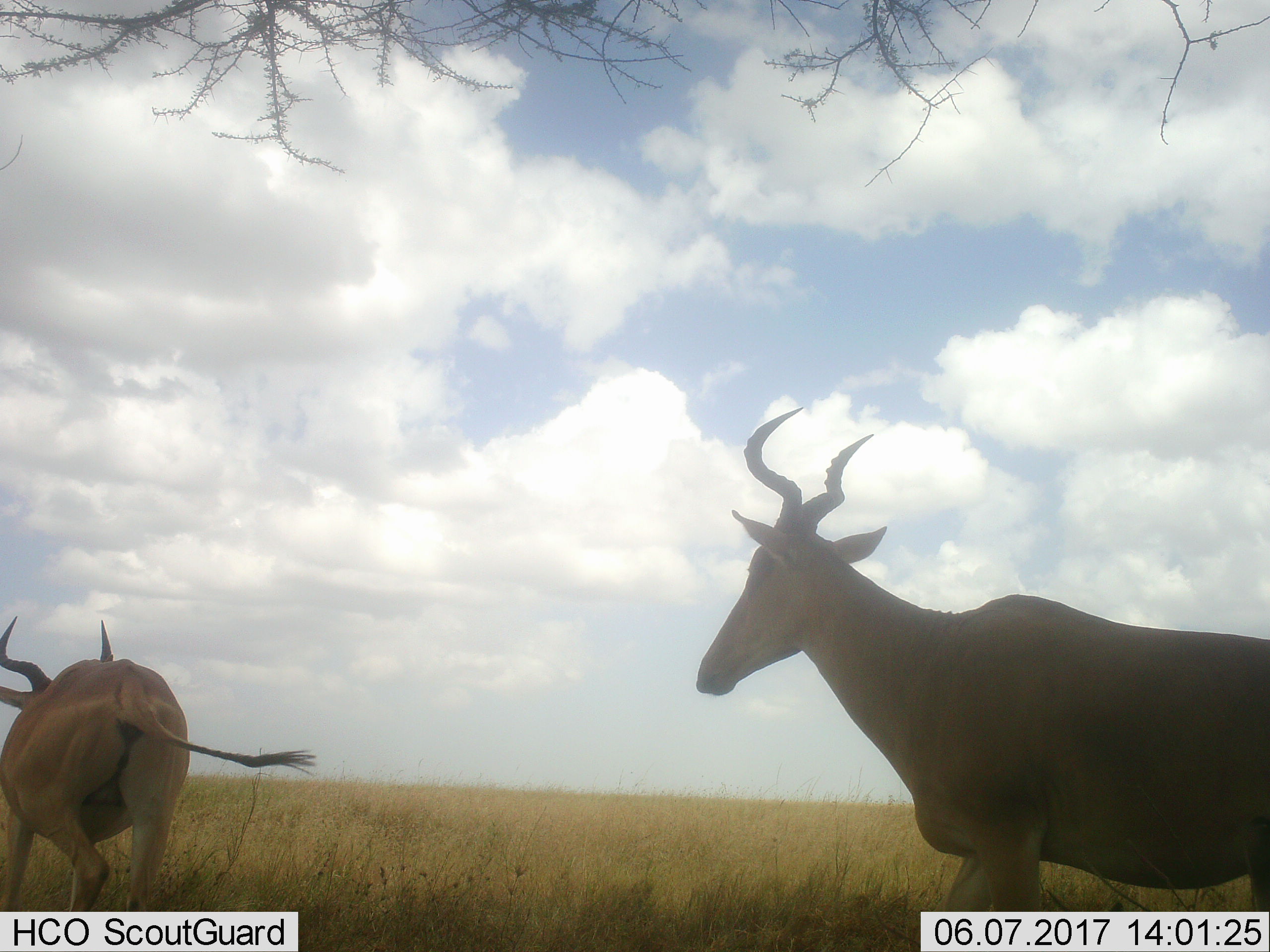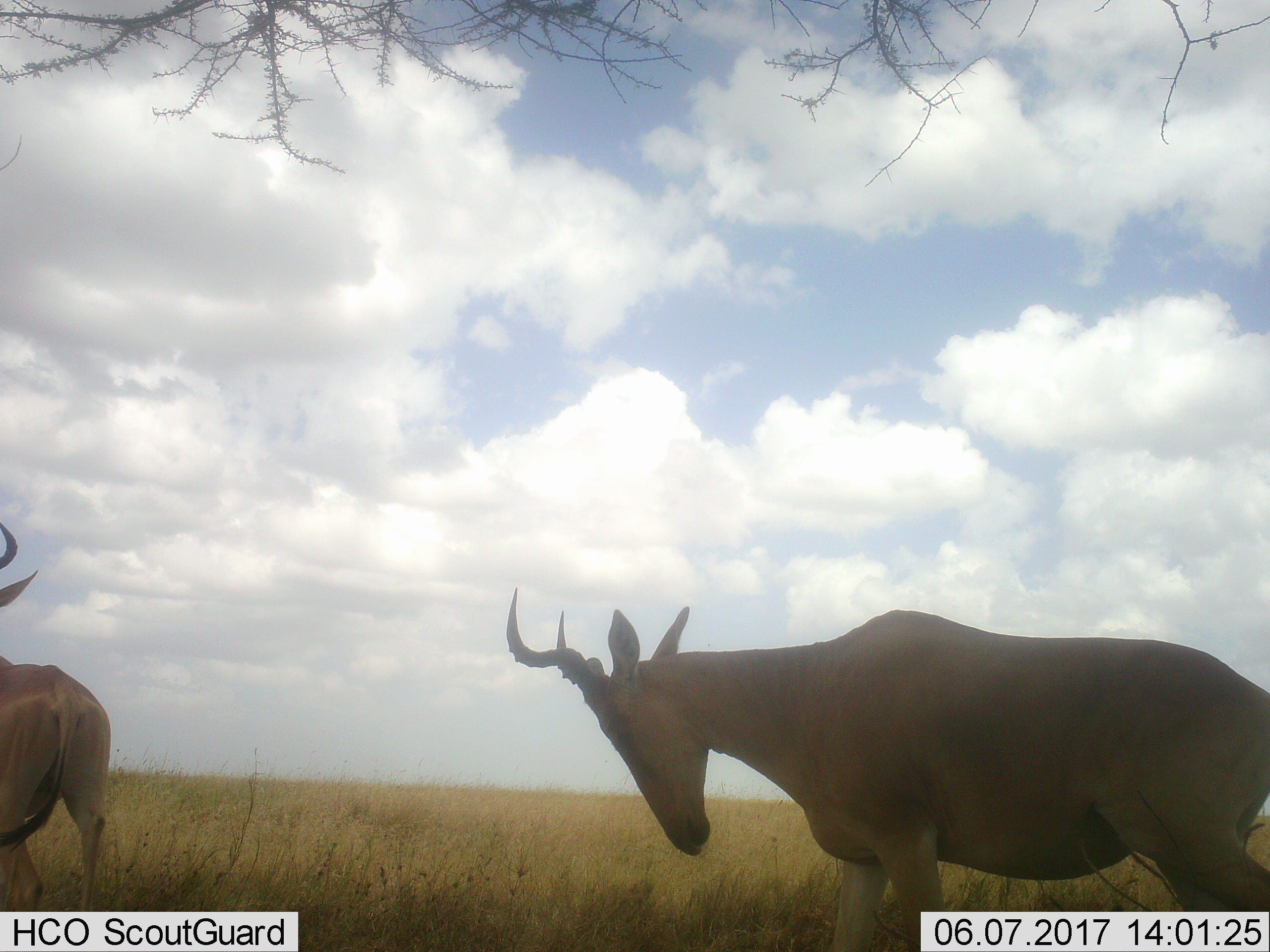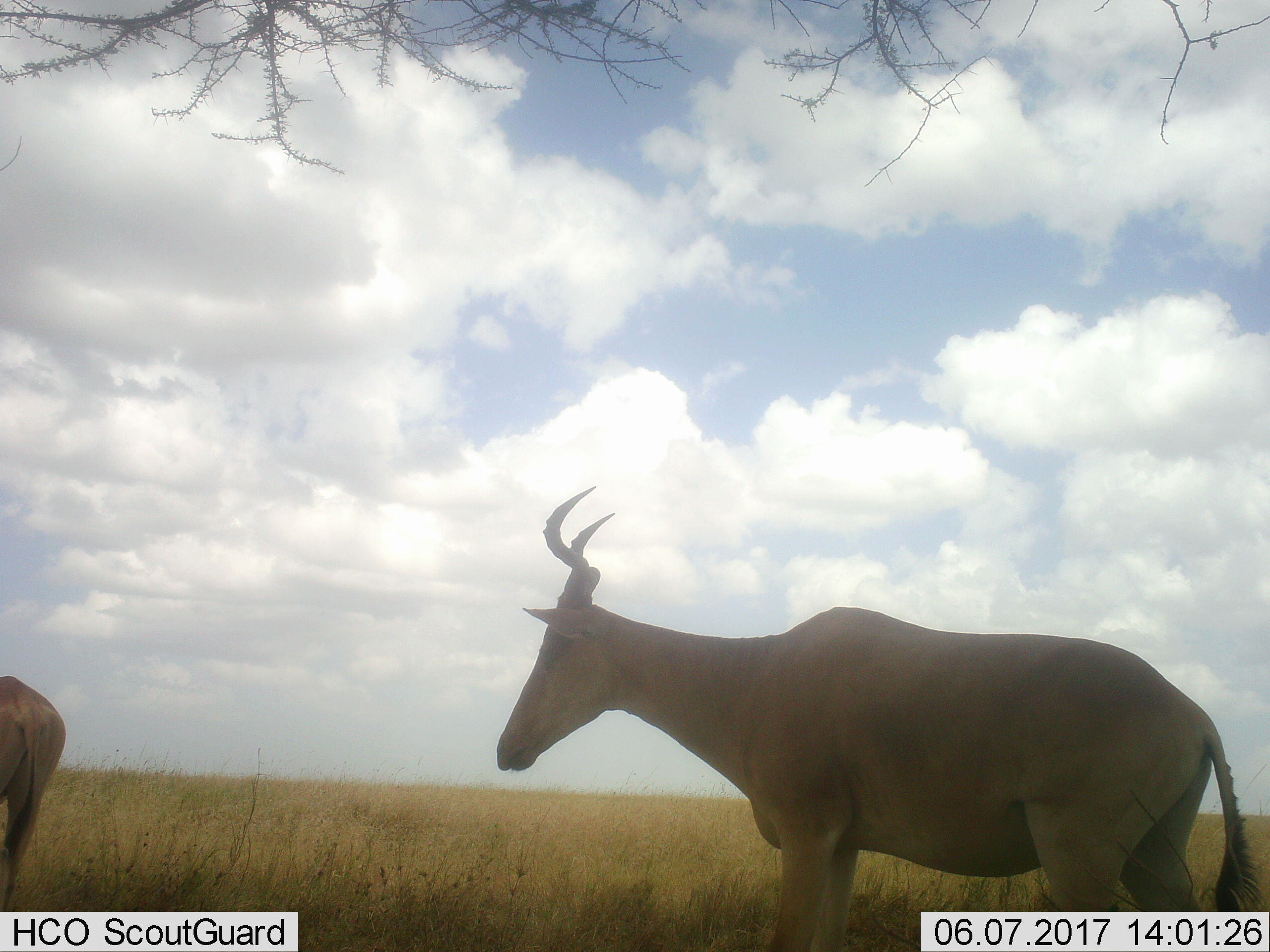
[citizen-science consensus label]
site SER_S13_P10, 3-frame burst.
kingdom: Animalia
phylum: Chordata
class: Mammalia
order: Artiodactyla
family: Bovidae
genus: Alcelaphus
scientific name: Alcelaphus buselaphus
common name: hartebeest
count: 2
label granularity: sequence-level